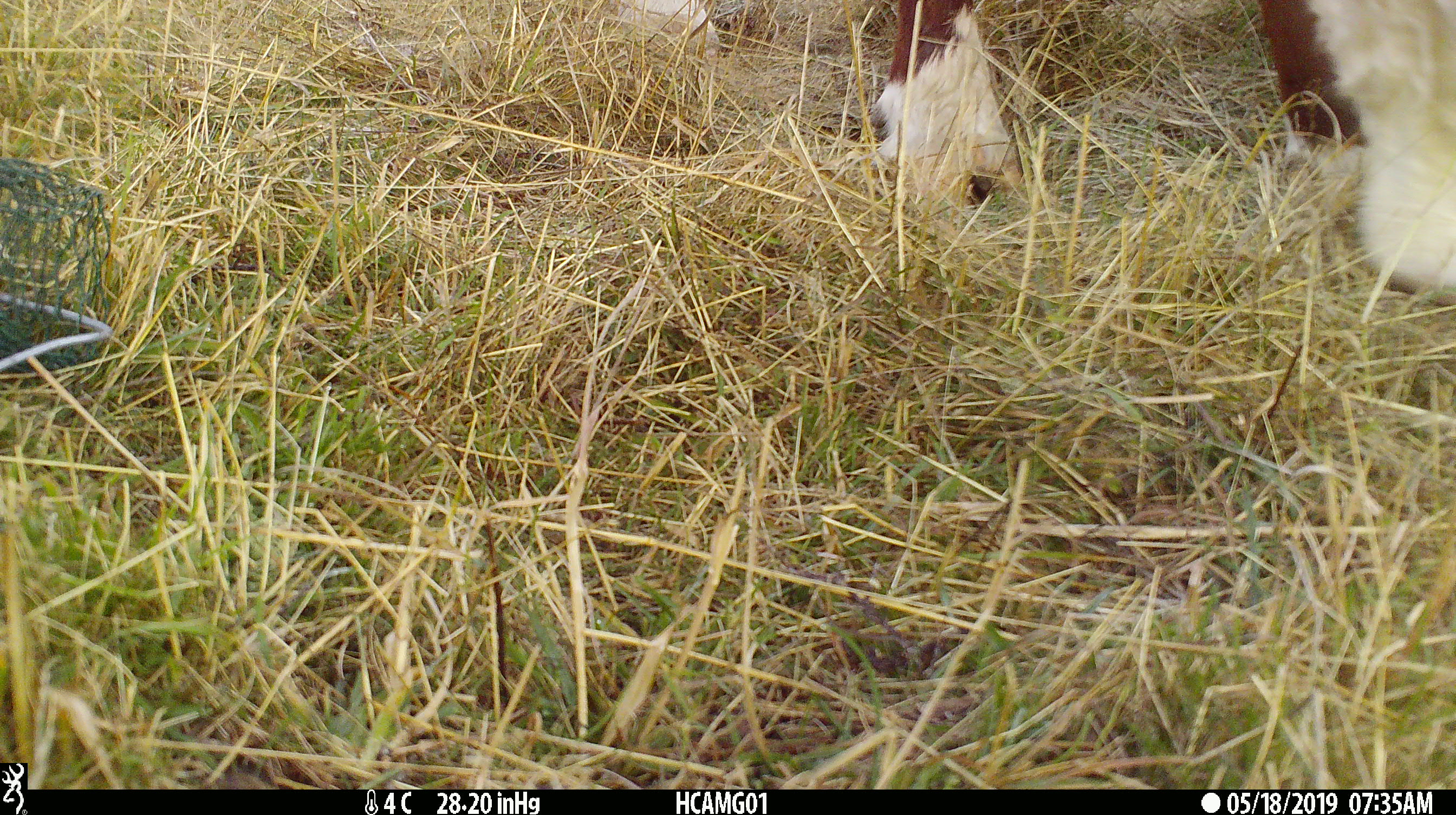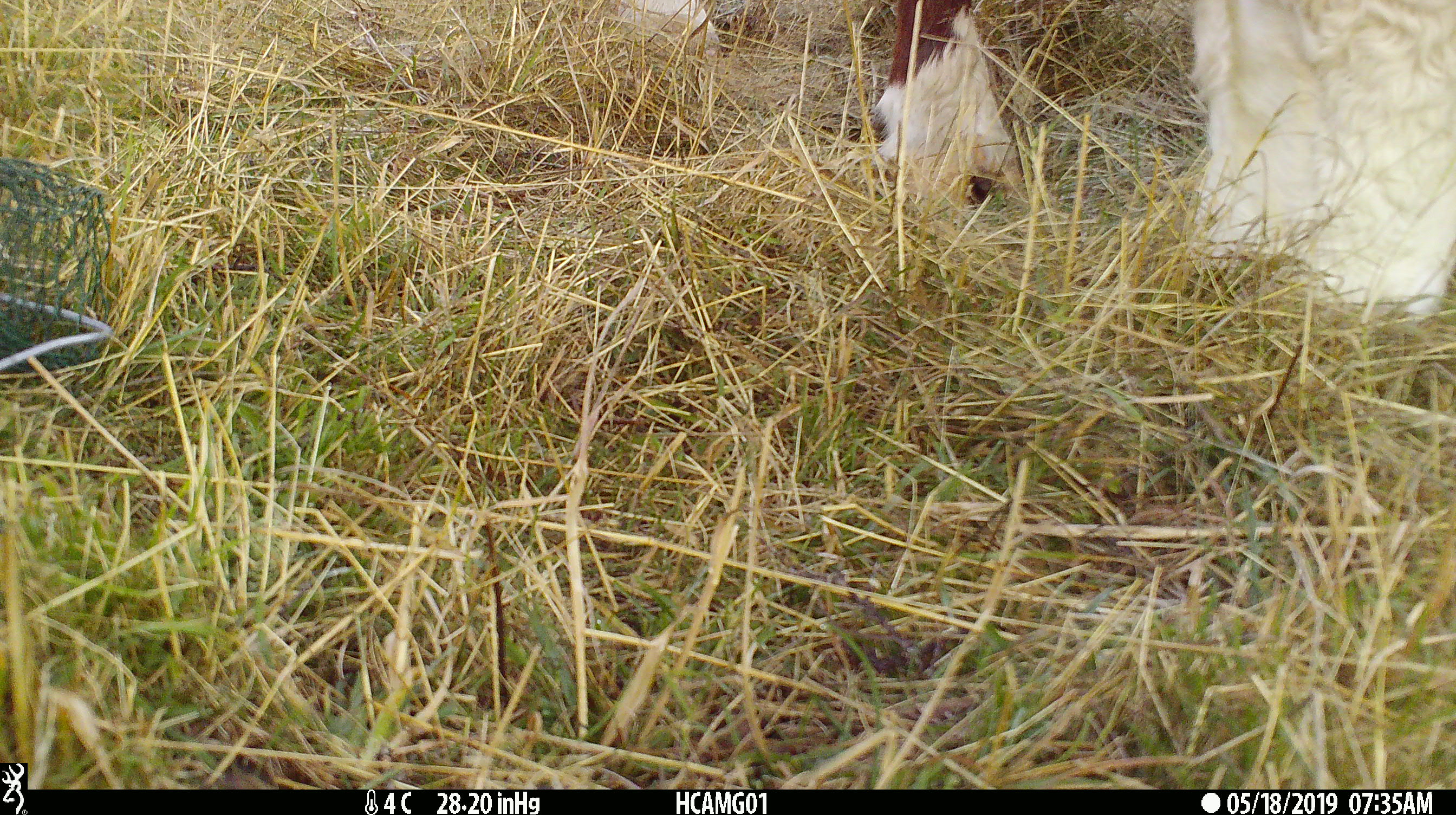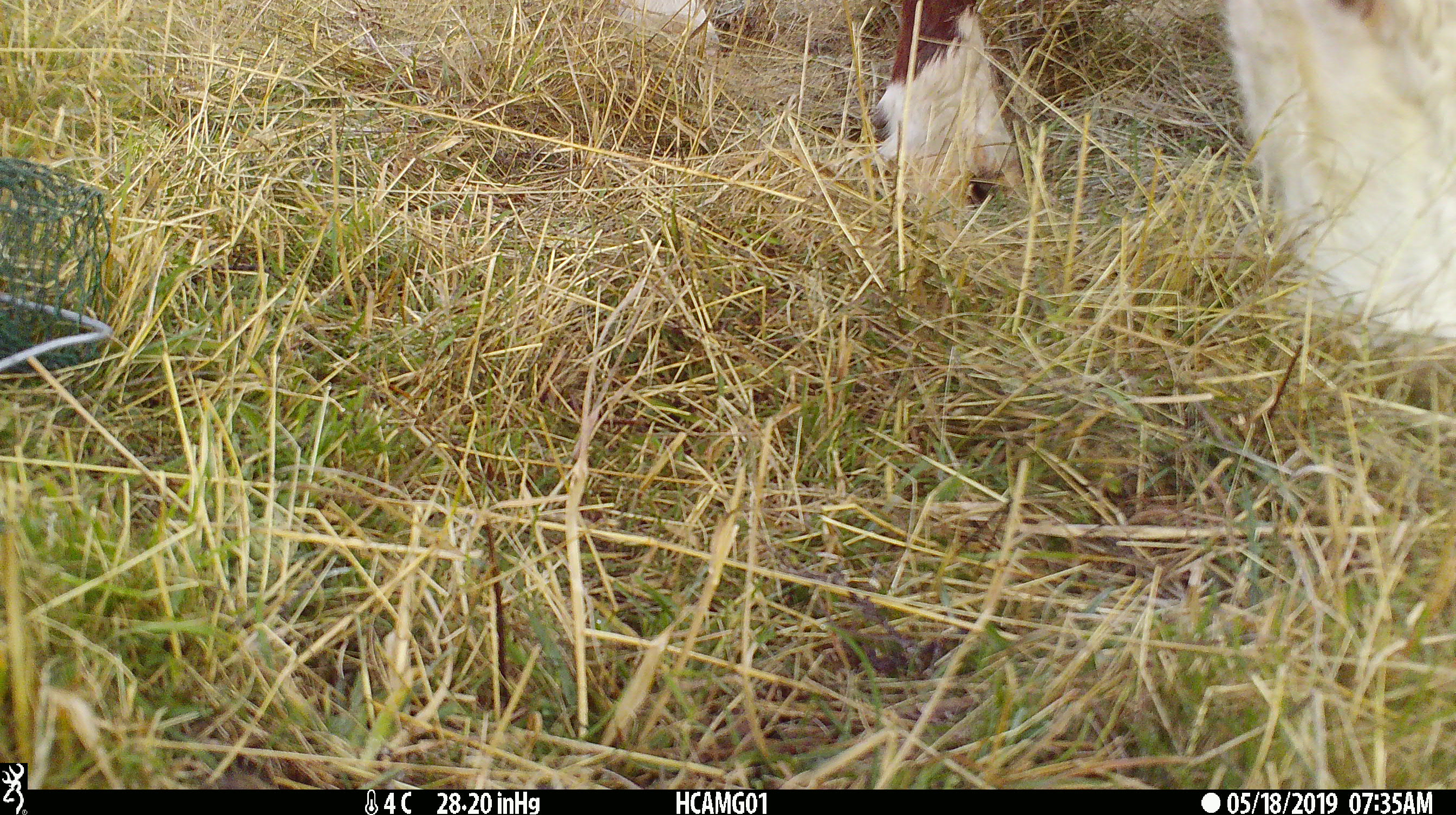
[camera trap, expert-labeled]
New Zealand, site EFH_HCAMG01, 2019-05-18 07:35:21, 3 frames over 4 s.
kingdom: Animalia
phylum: Chordata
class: Mammalia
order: Artiodactyla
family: Bovidae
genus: Bos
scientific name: Bos taurus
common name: domestic cow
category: cow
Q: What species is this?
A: Cow (domestic cow) (Bos taurus).